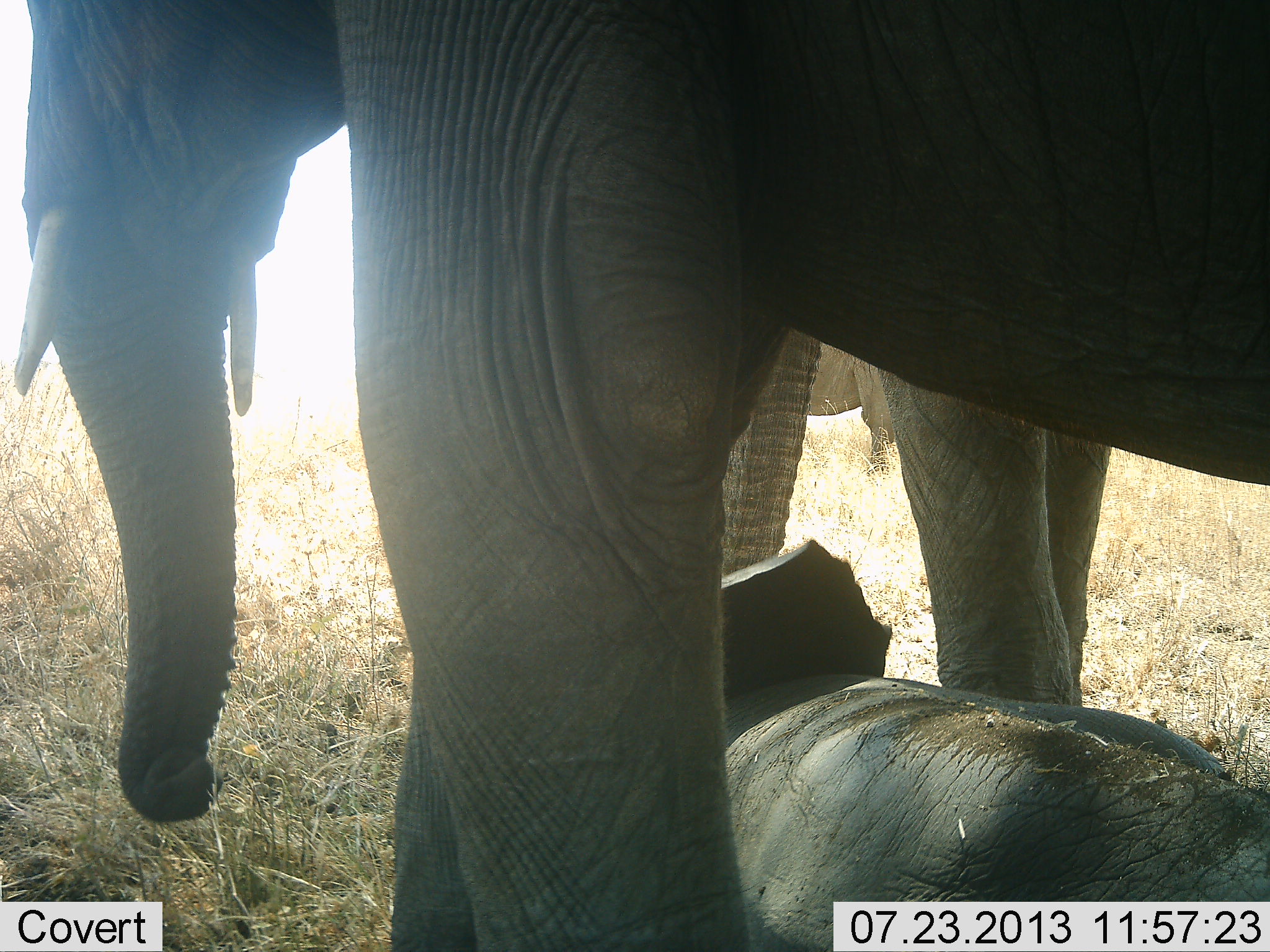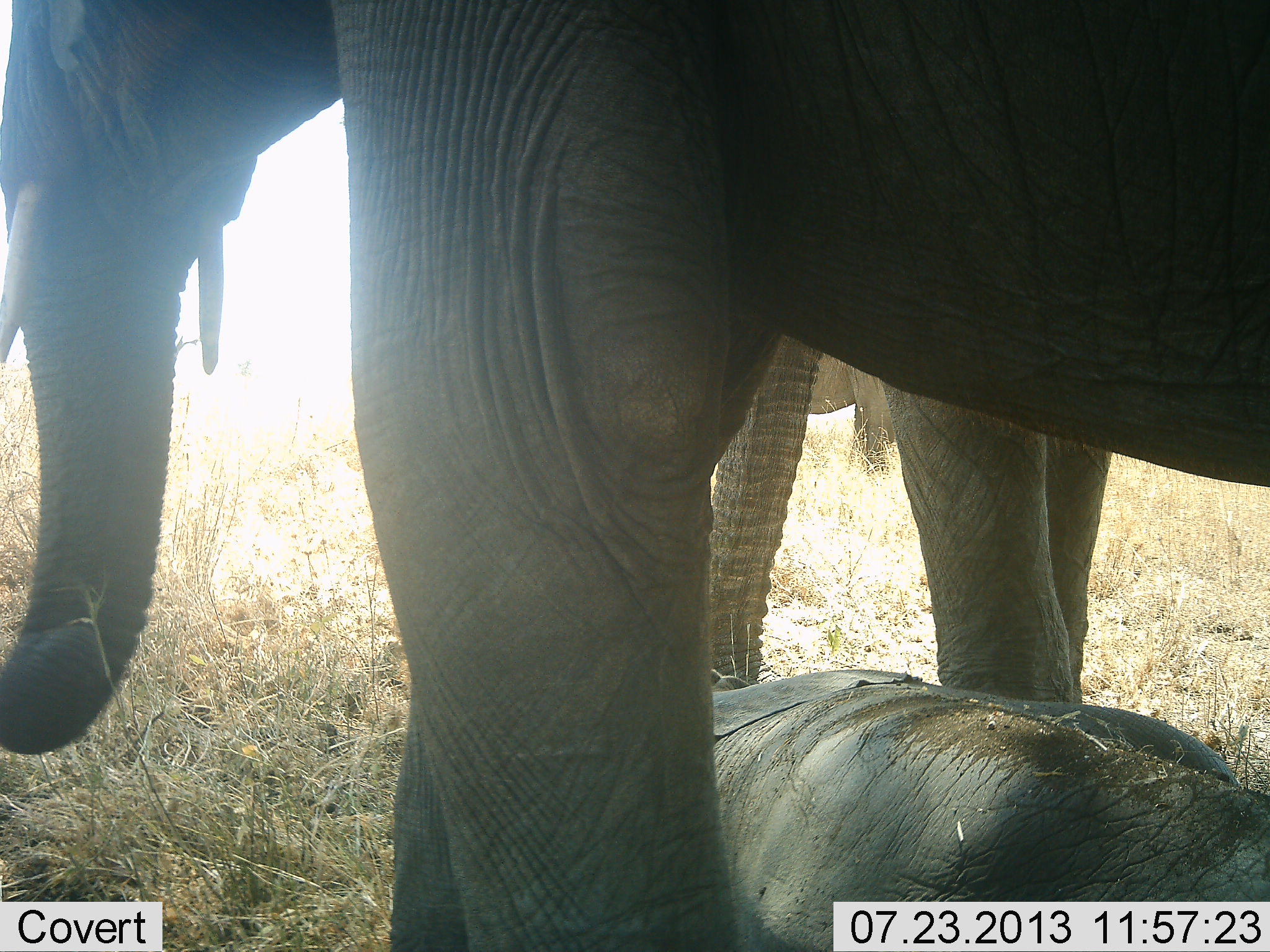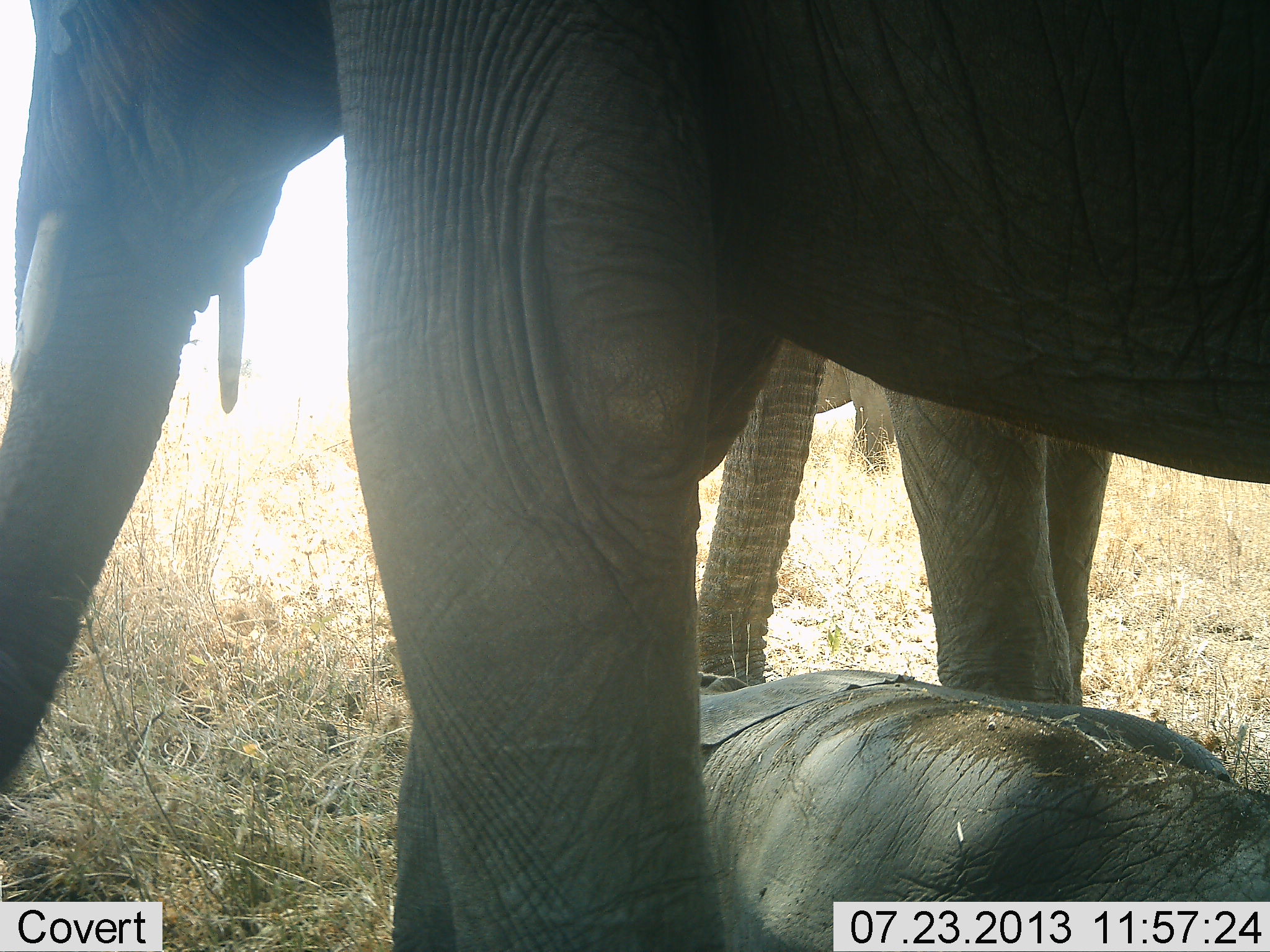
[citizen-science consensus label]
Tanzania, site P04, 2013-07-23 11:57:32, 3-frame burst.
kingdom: Animalia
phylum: Chordata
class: Mammalia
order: Proboscidea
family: Elephantidae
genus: Loxodonta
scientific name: Loxodonta africana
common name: african bush elephant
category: elephant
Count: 3.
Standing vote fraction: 89%.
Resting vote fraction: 71%.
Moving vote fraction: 11%.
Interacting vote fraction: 11%.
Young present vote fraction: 75%.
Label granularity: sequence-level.